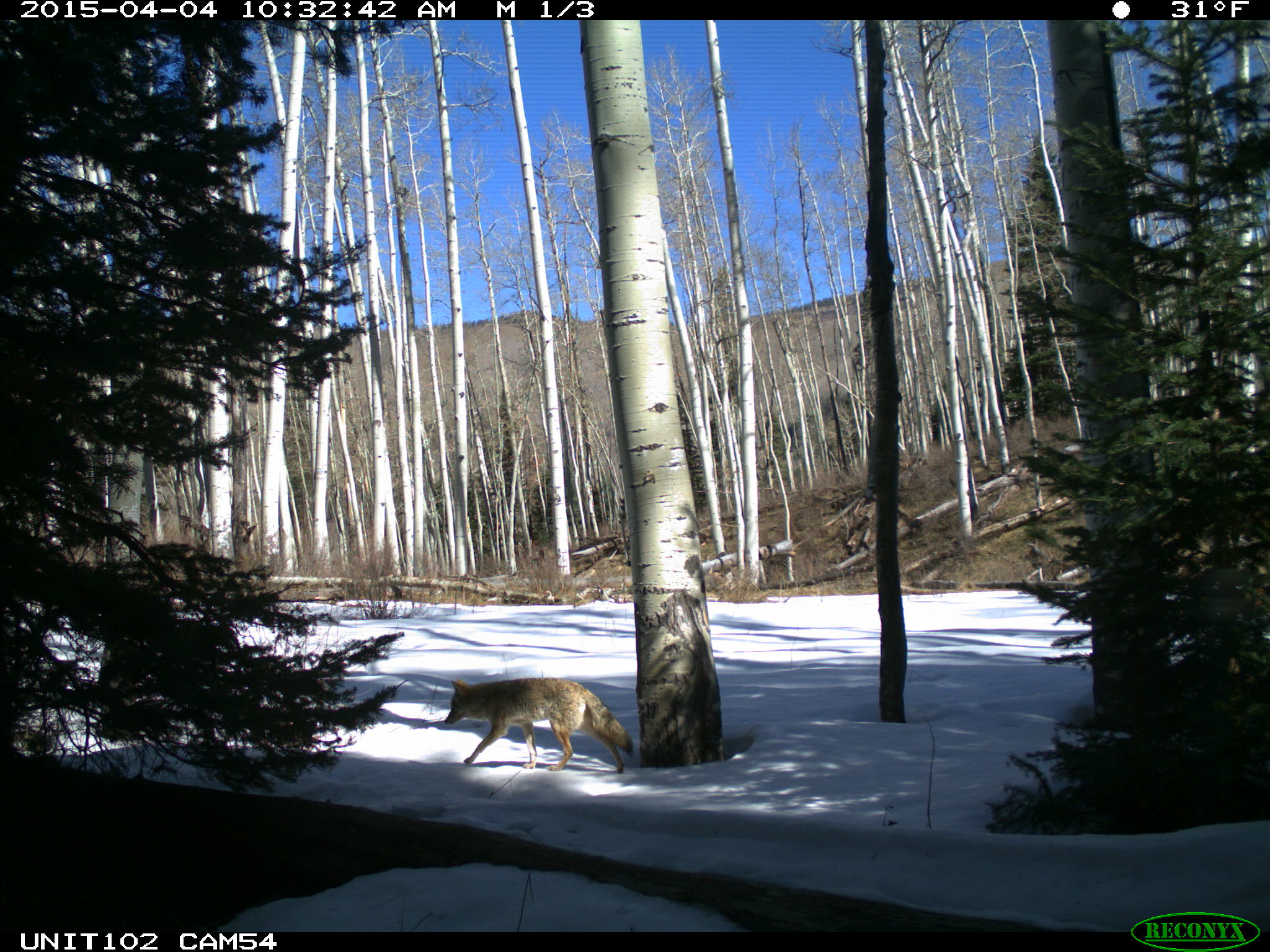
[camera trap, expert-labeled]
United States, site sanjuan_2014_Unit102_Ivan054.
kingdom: Animalia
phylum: Chordata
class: Mammalia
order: Carnivora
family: Canidae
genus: Canis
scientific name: Canis latrans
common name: coyote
Canis latrans (coyote).